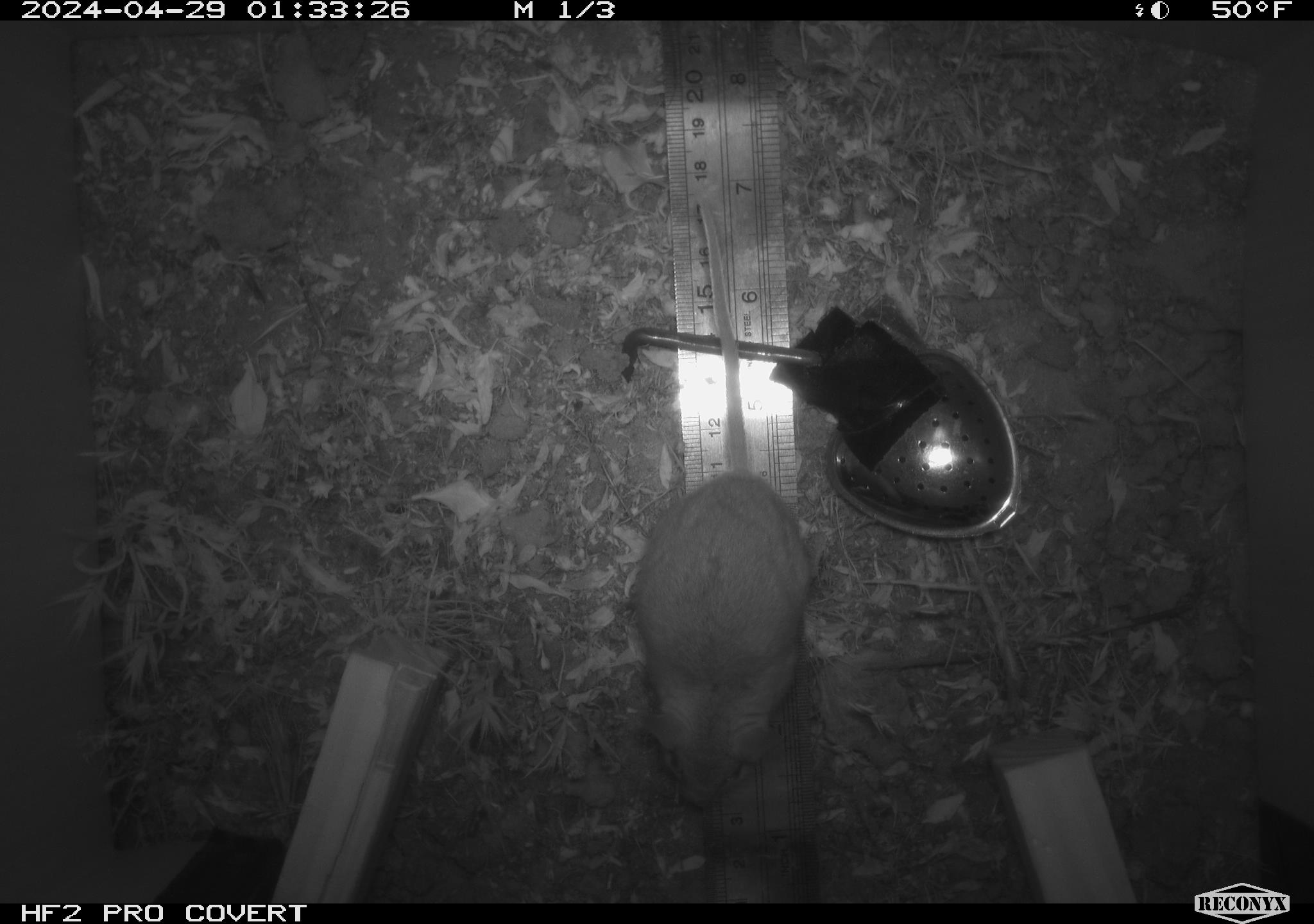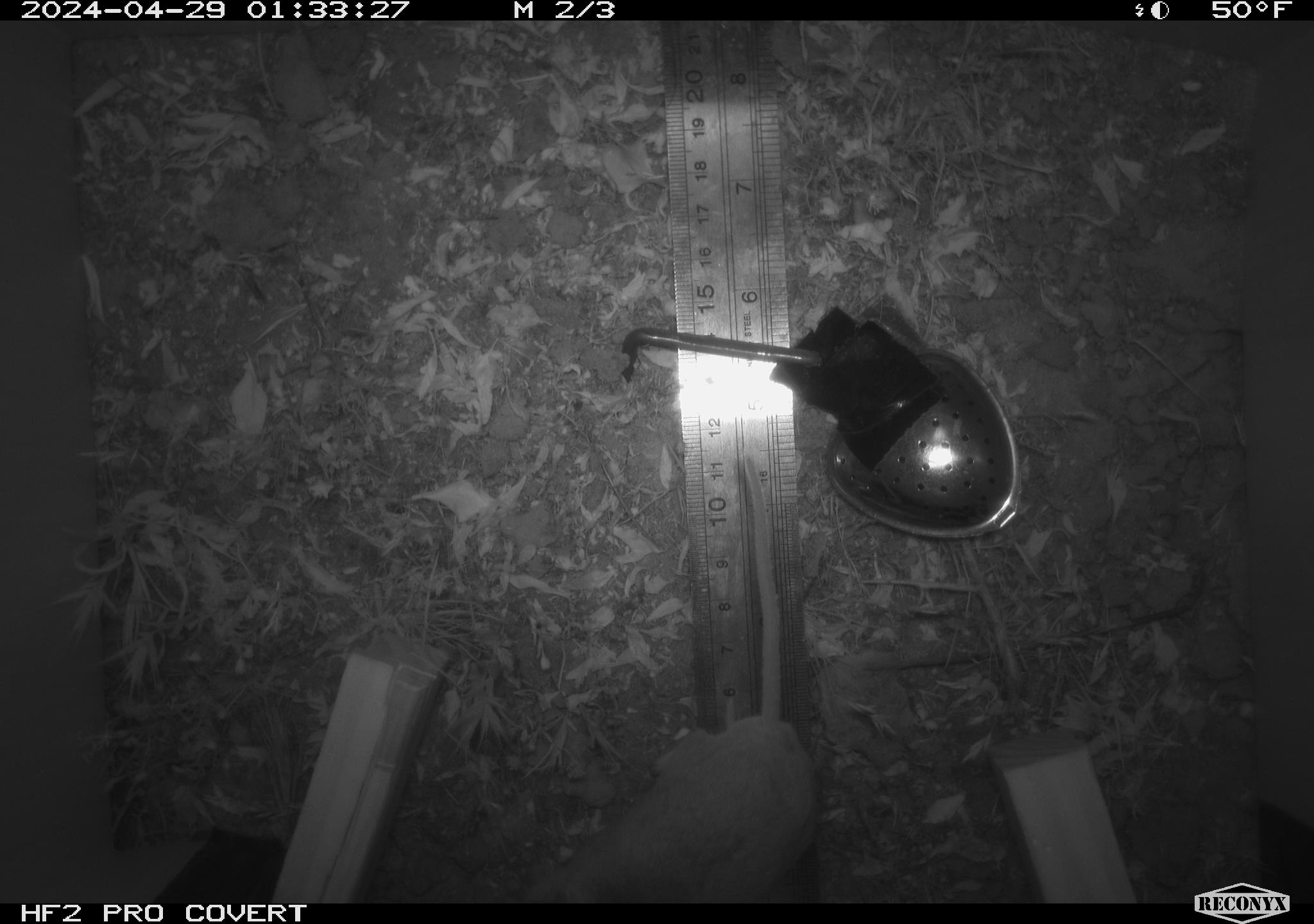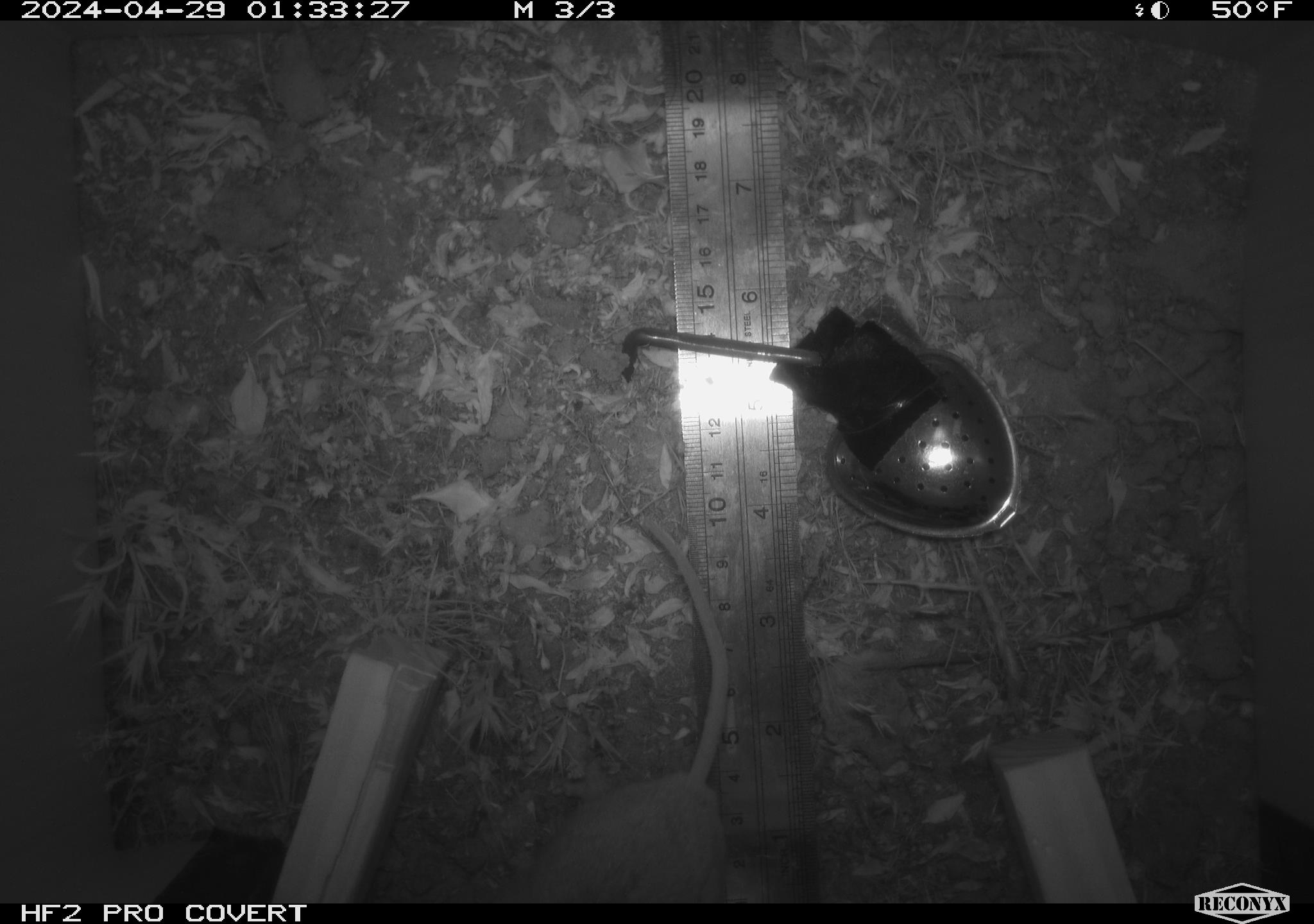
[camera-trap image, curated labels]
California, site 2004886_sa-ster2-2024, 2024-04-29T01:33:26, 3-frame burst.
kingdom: Animalia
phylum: Chordata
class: Mammalia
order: Rodentia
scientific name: Rodentia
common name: mouse species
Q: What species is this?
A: Mouse species (Rodentia).